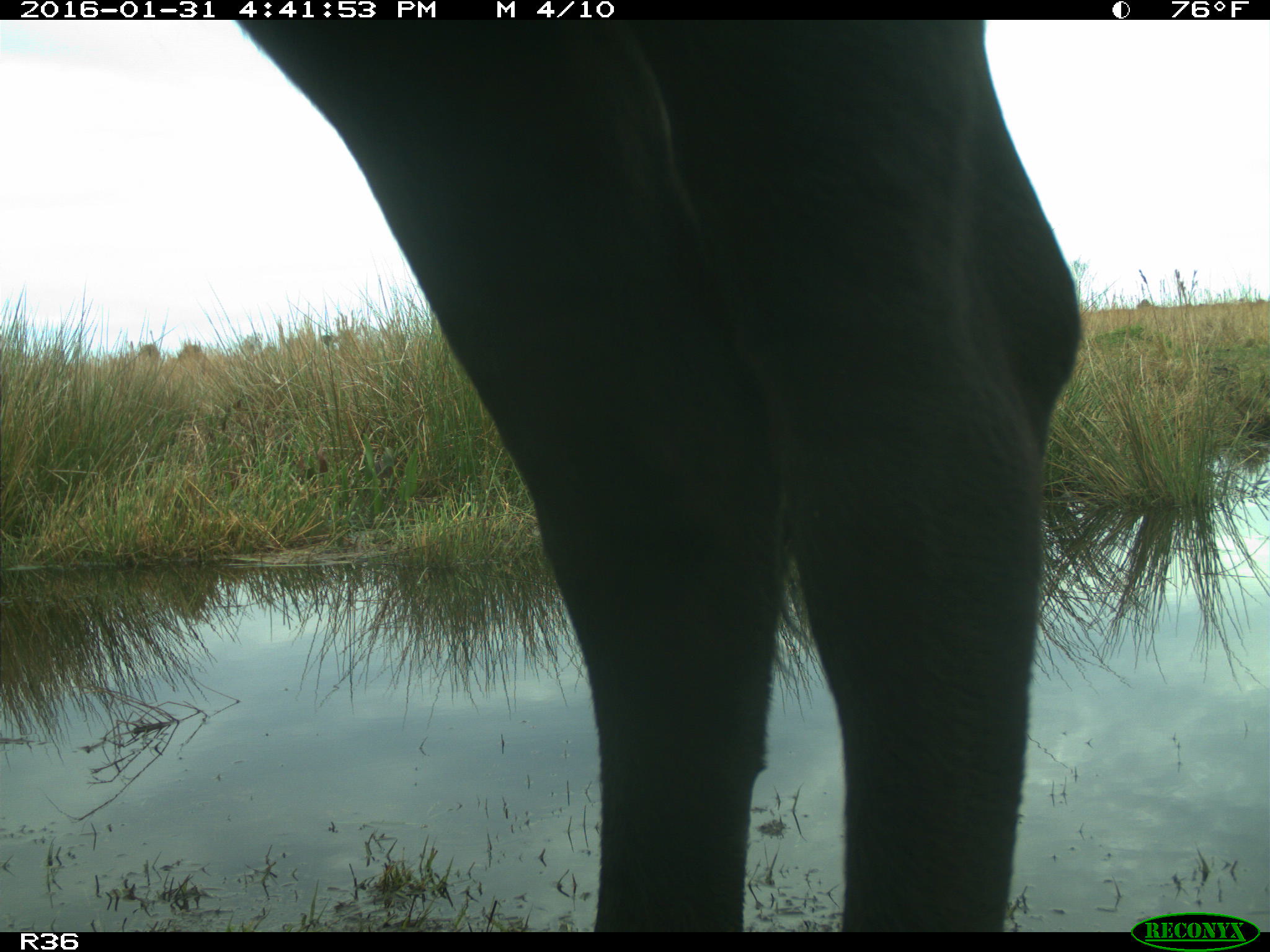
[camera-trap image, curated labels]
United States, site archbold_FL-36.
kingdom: Animalia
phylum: Chordata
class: Mammalia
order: Artiodactyla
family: Bovidae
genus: Bos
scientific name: Bos taurus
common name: domestic cow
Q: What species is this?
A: Bos taurus (domestic cow).